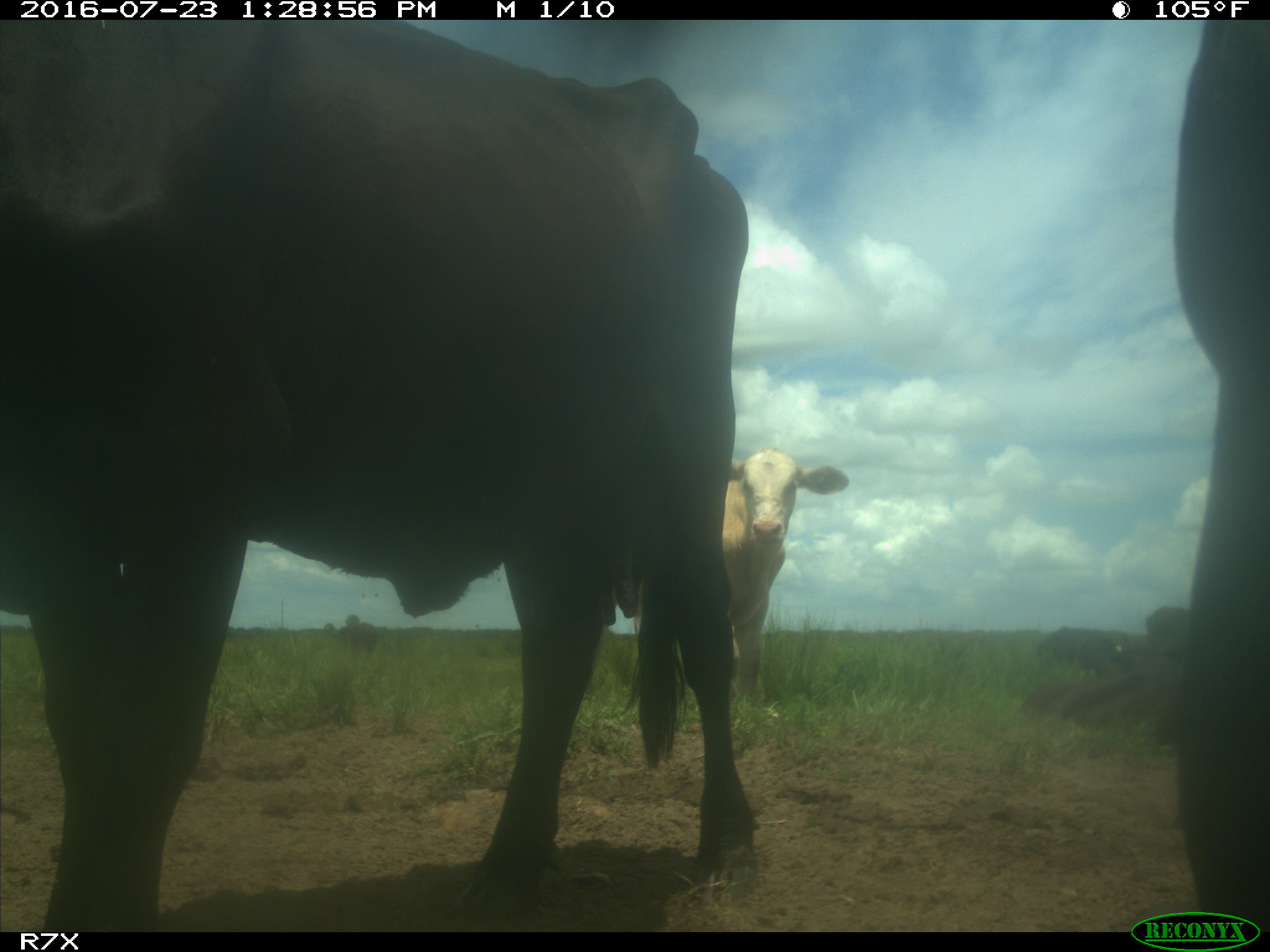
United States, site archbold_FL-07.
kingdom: Animalia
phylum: Chordata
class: Mammalia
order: Artiodactyla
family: Bovidae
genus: Bos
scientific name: Bos taurus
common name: domestic cow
Bos taurus (domestic cow).